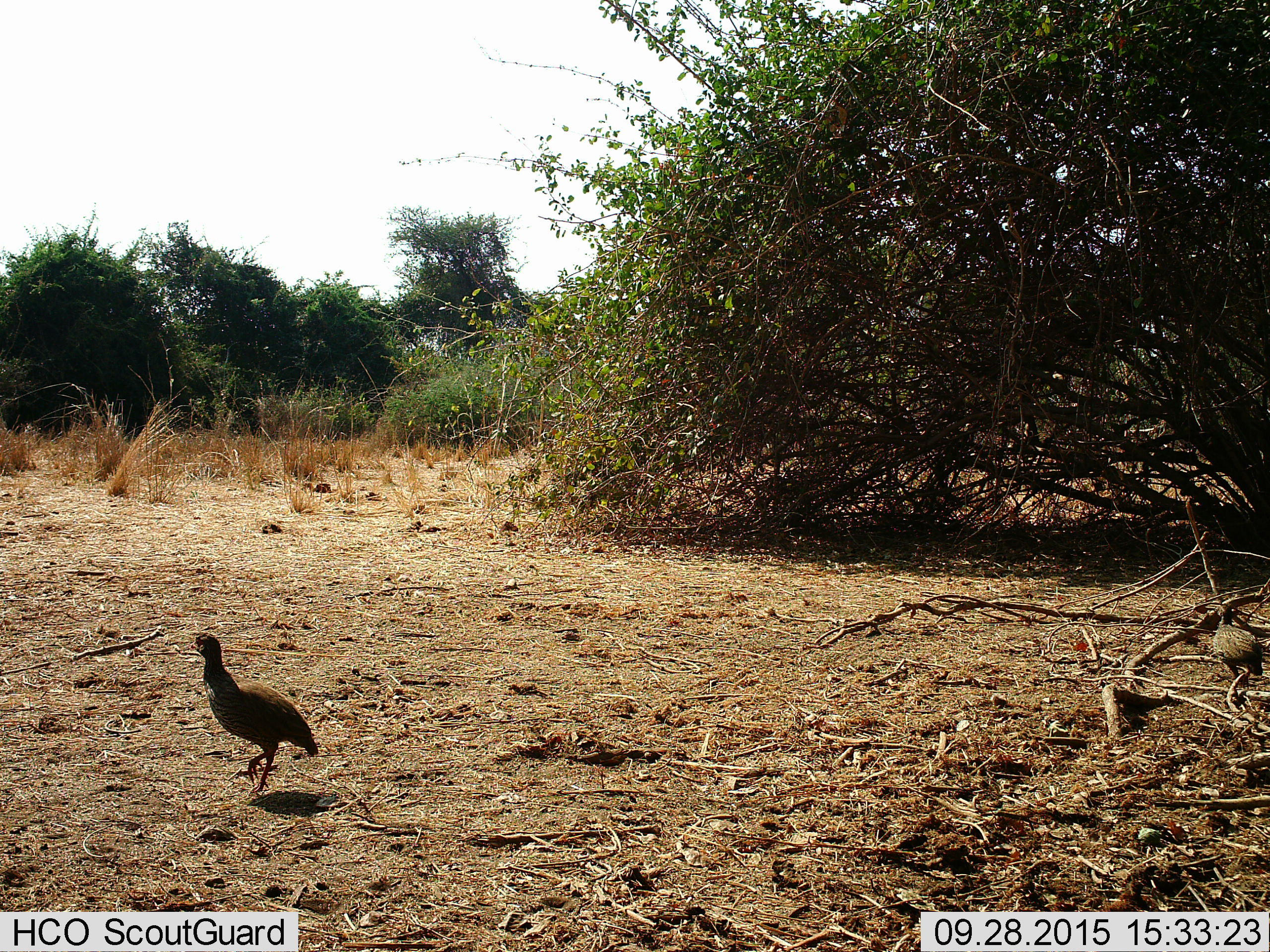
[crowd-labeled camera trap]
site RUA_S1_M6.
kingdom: Animalia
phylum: Chordata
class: Aves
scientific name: Aves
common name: bird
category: birdother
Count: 2.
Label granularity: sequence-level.